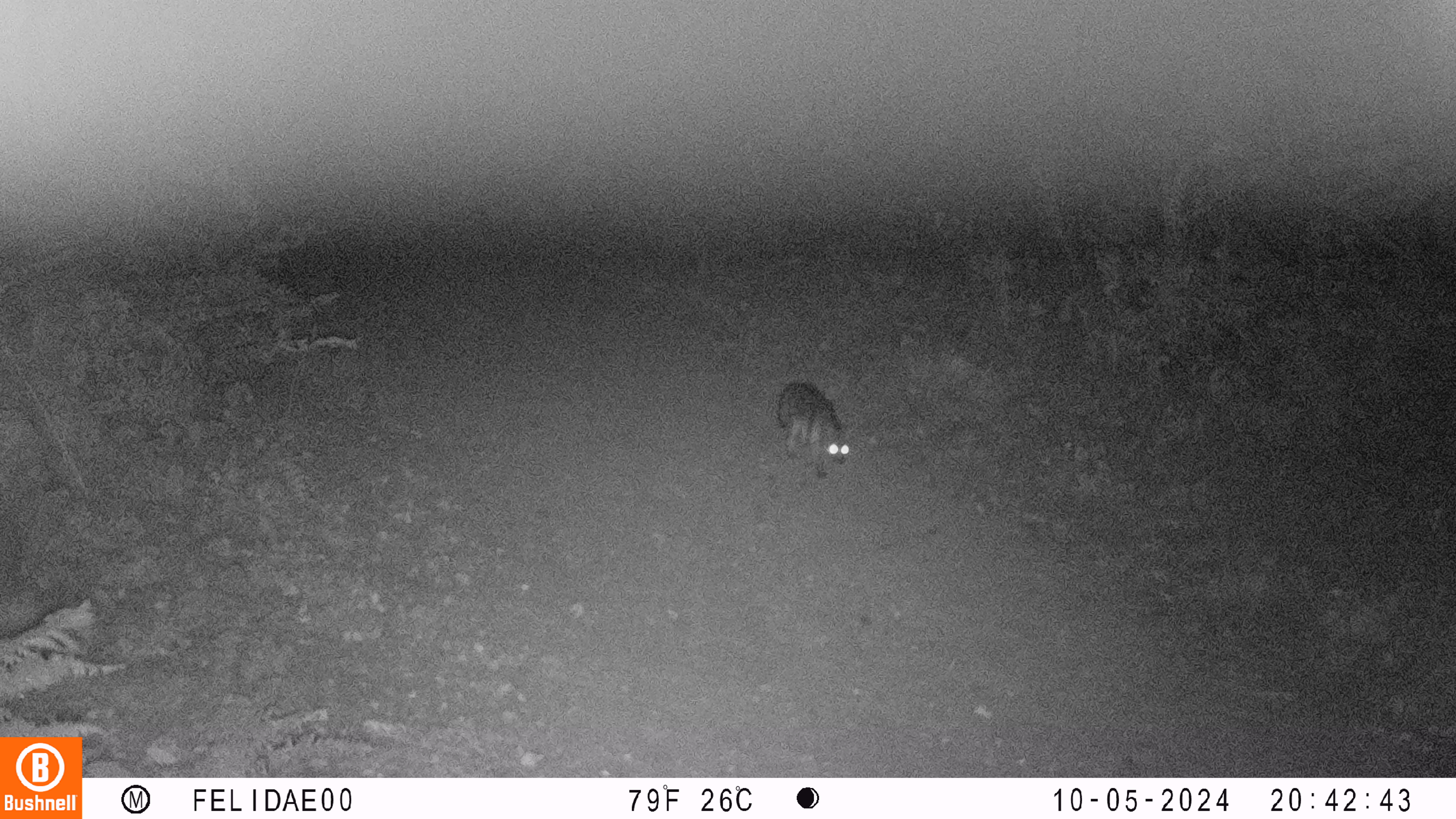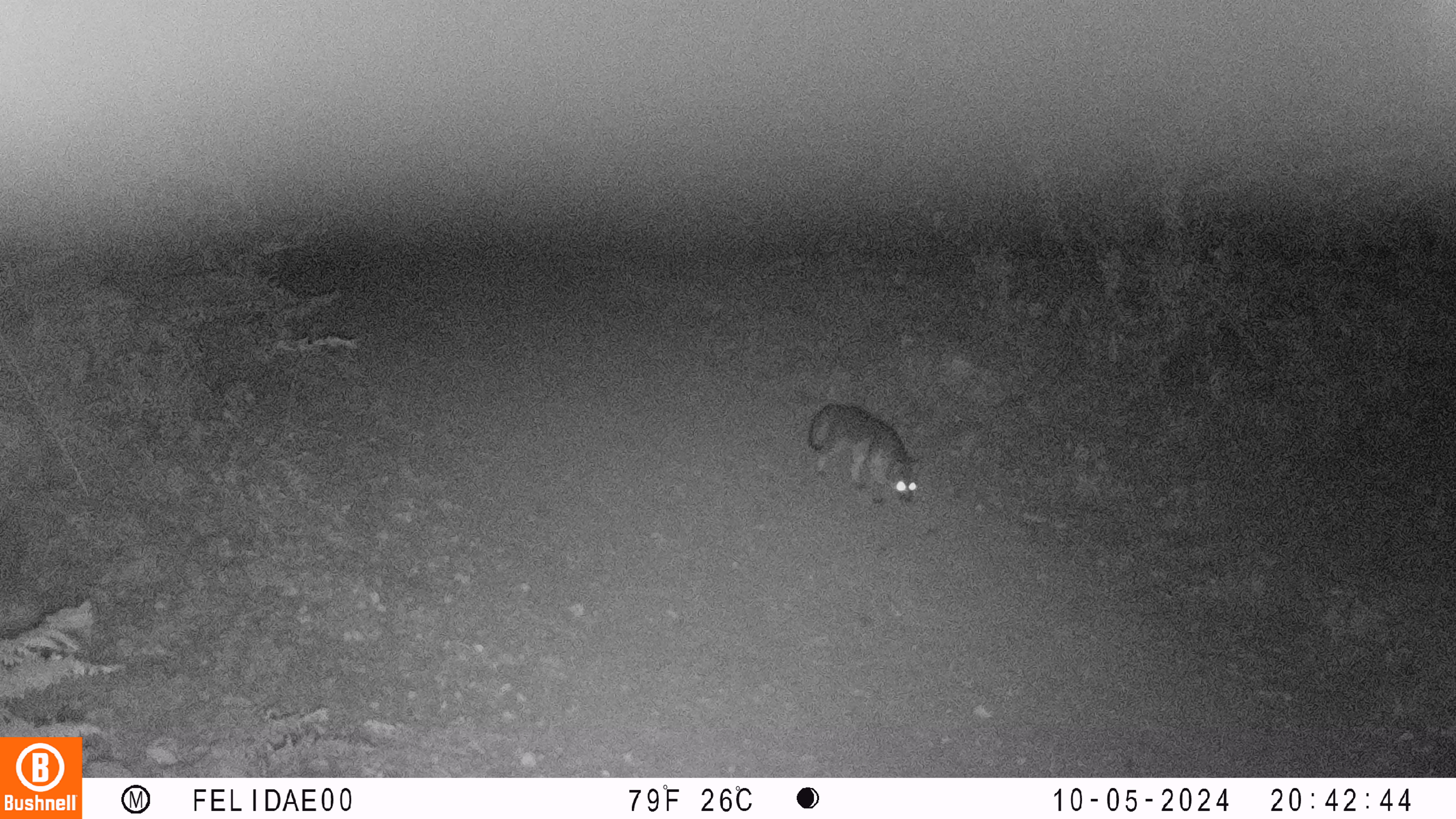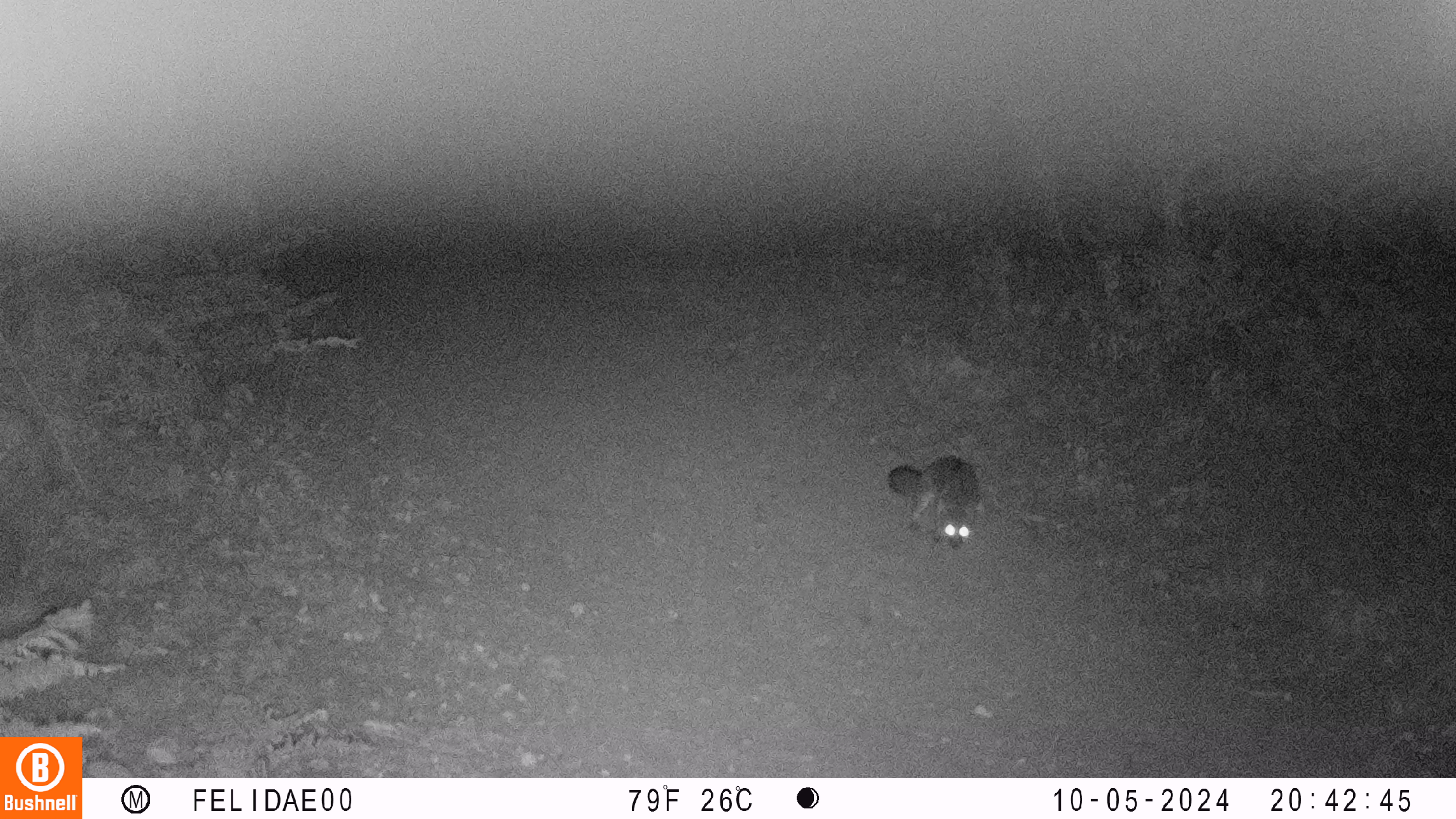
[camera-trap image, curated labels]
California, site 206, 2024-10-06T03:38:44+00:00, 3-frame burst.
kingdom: Animalia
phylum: Chordata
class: Mammalia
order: Carnivora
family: Canidae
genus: Urocyon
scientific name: Urocyon cinereoargenteus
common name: gray fox